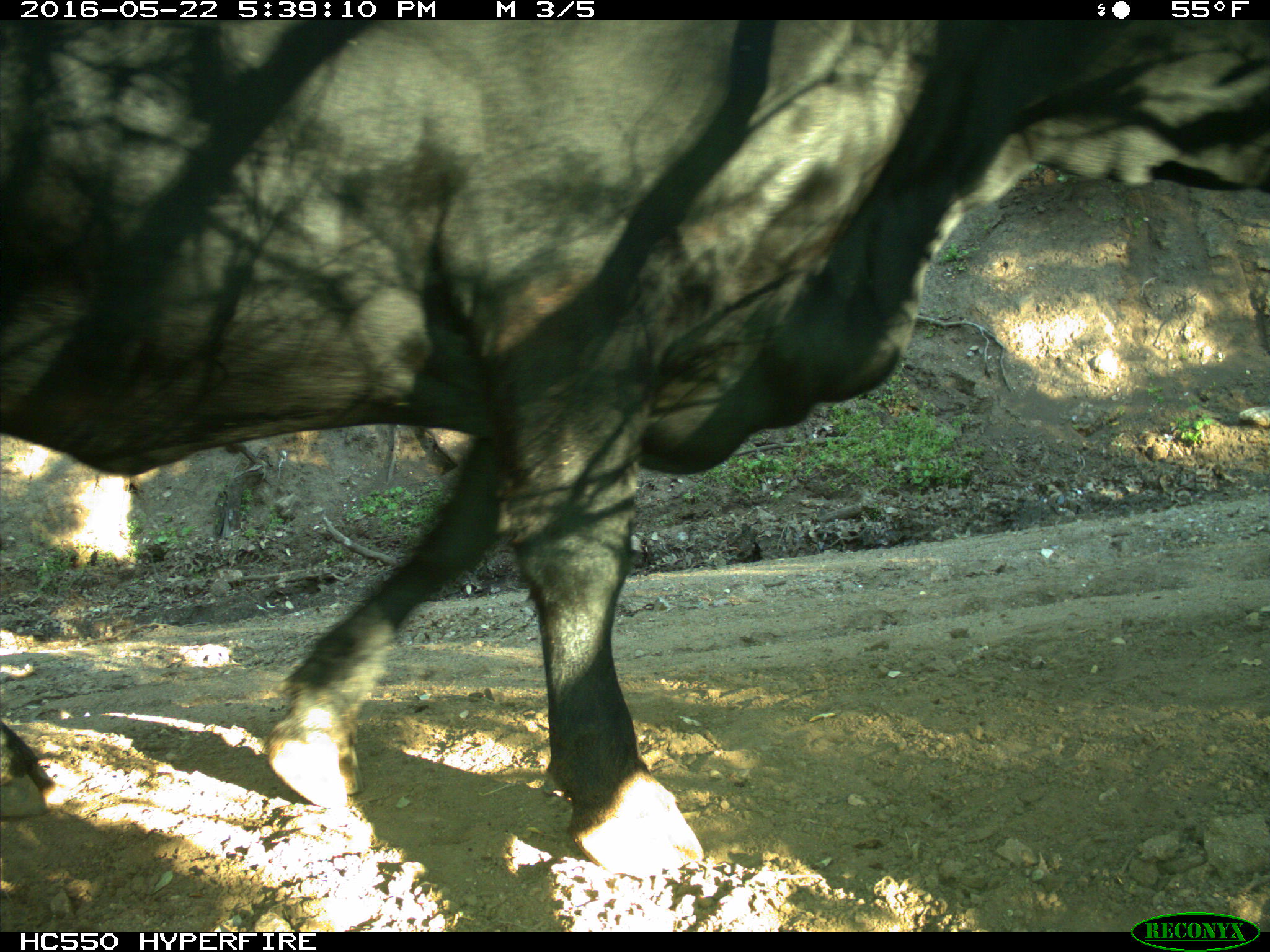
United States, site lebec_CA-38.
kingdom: Animalia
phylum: Chordata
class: Mammalia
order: Artiodactyla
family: Bovidae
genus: Bos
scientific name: Bos taurus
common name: domestic cow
Bos taurus (domestic cow).